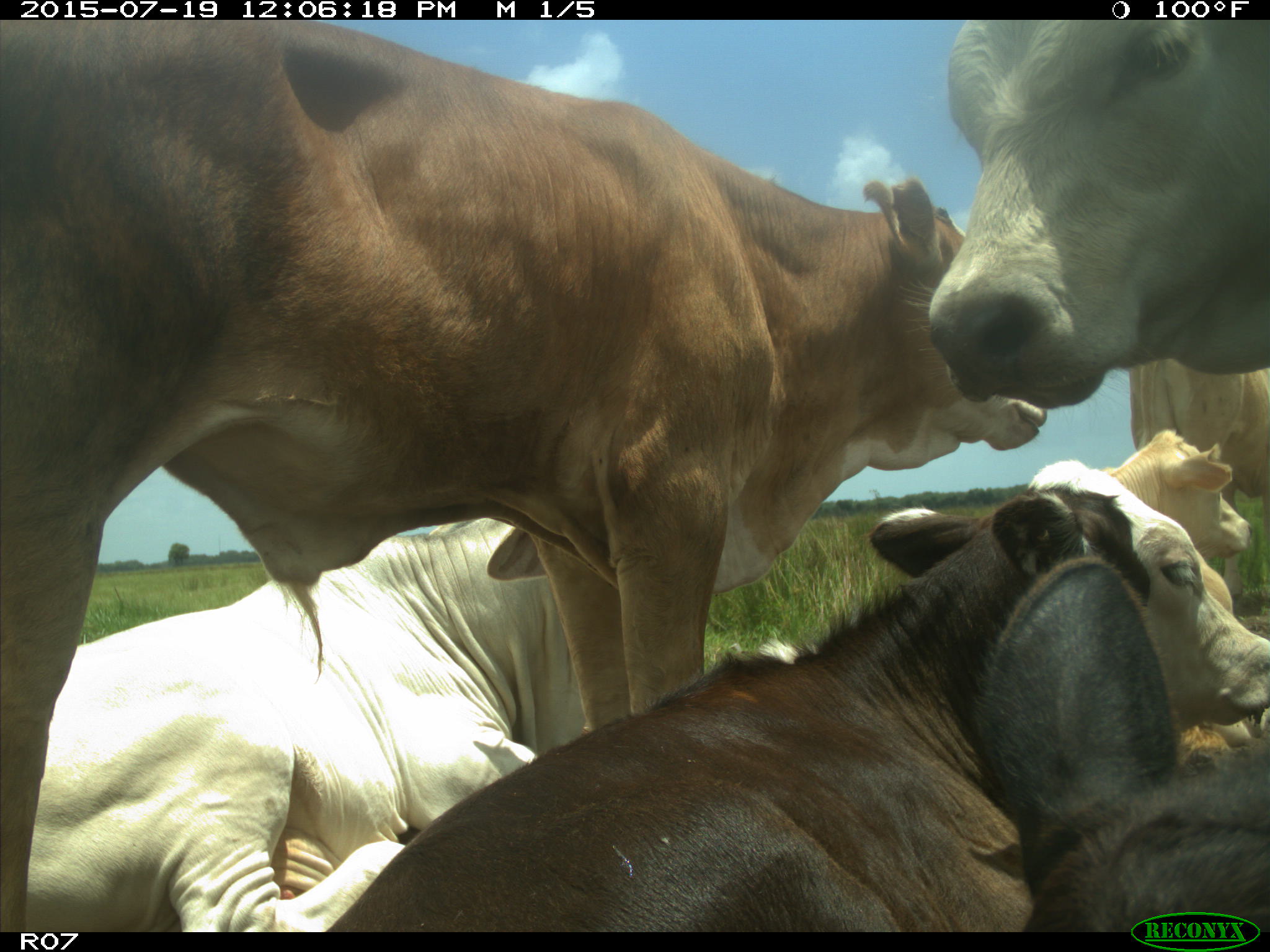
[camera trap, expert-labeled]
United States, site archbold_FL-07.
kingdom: Animalia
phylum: Chordata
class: Mammalia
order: Artiodactyla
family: Bovidae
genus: Bos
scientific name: Bos taurus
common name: domestic cow